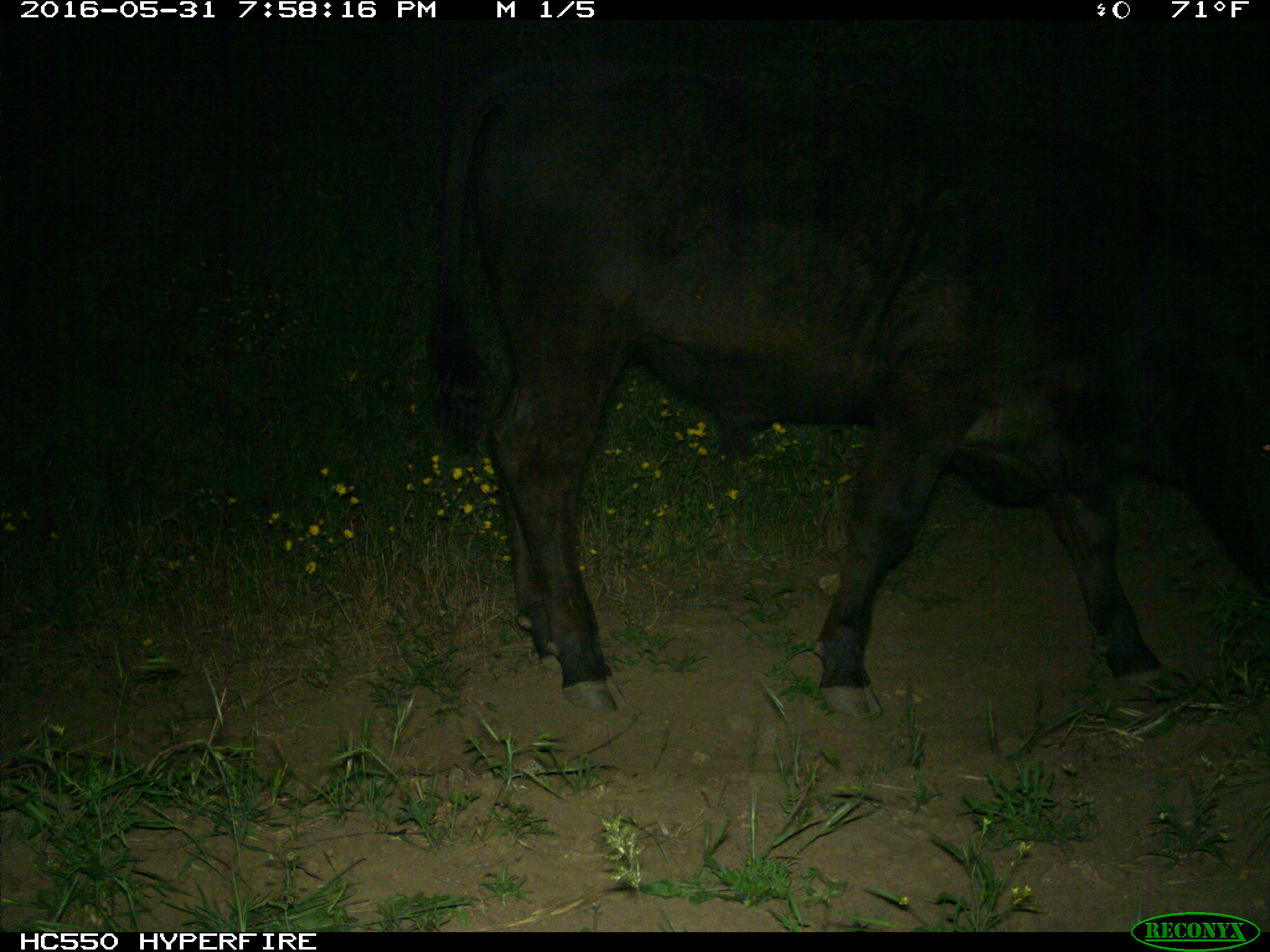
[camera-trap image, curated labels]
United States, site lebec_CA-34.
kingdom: Animalia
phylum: Chordata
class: Mammalia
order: Artiodactyla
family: Bovidae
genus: Bos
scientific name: Bos taurus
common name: domestic cow